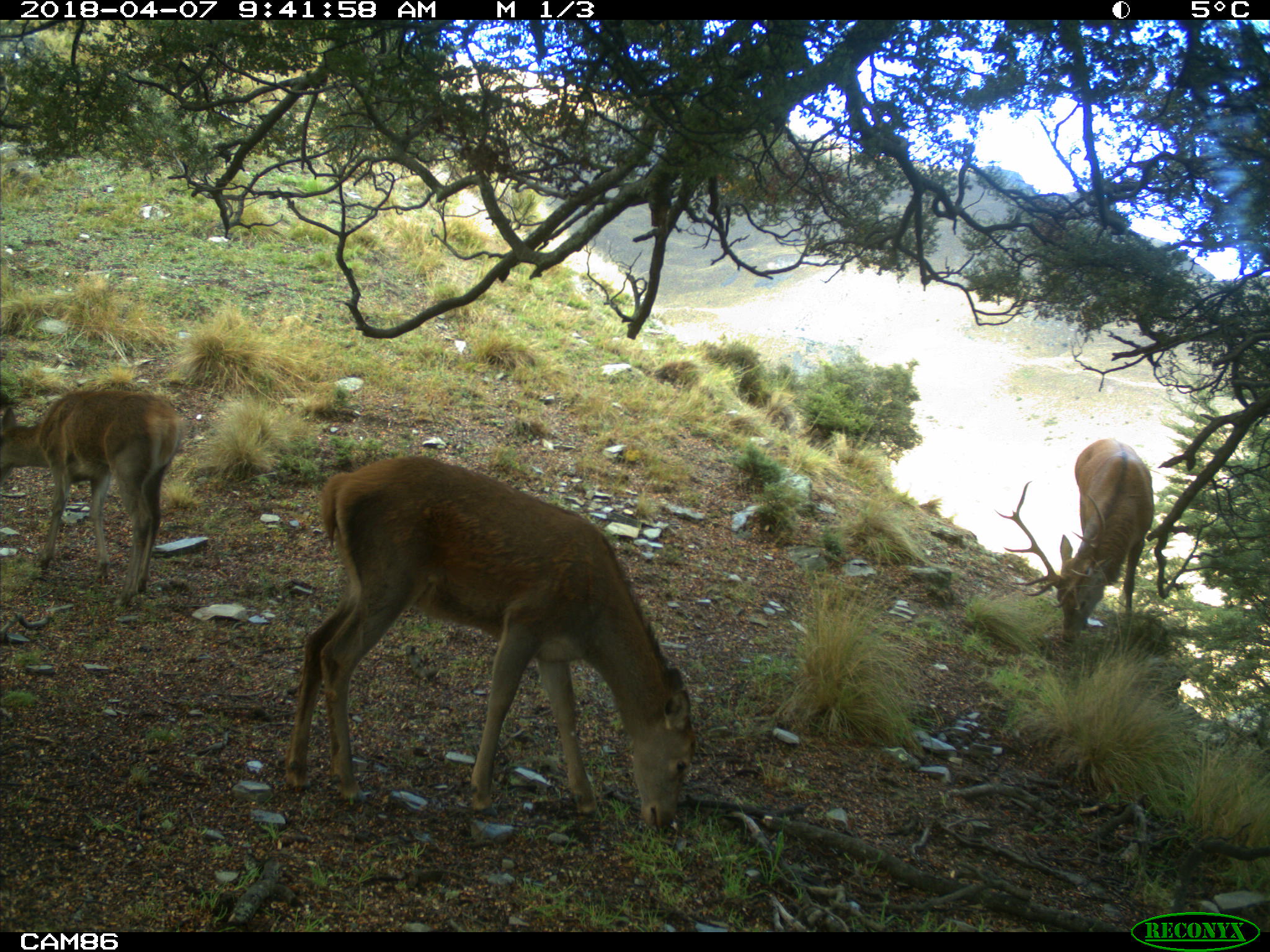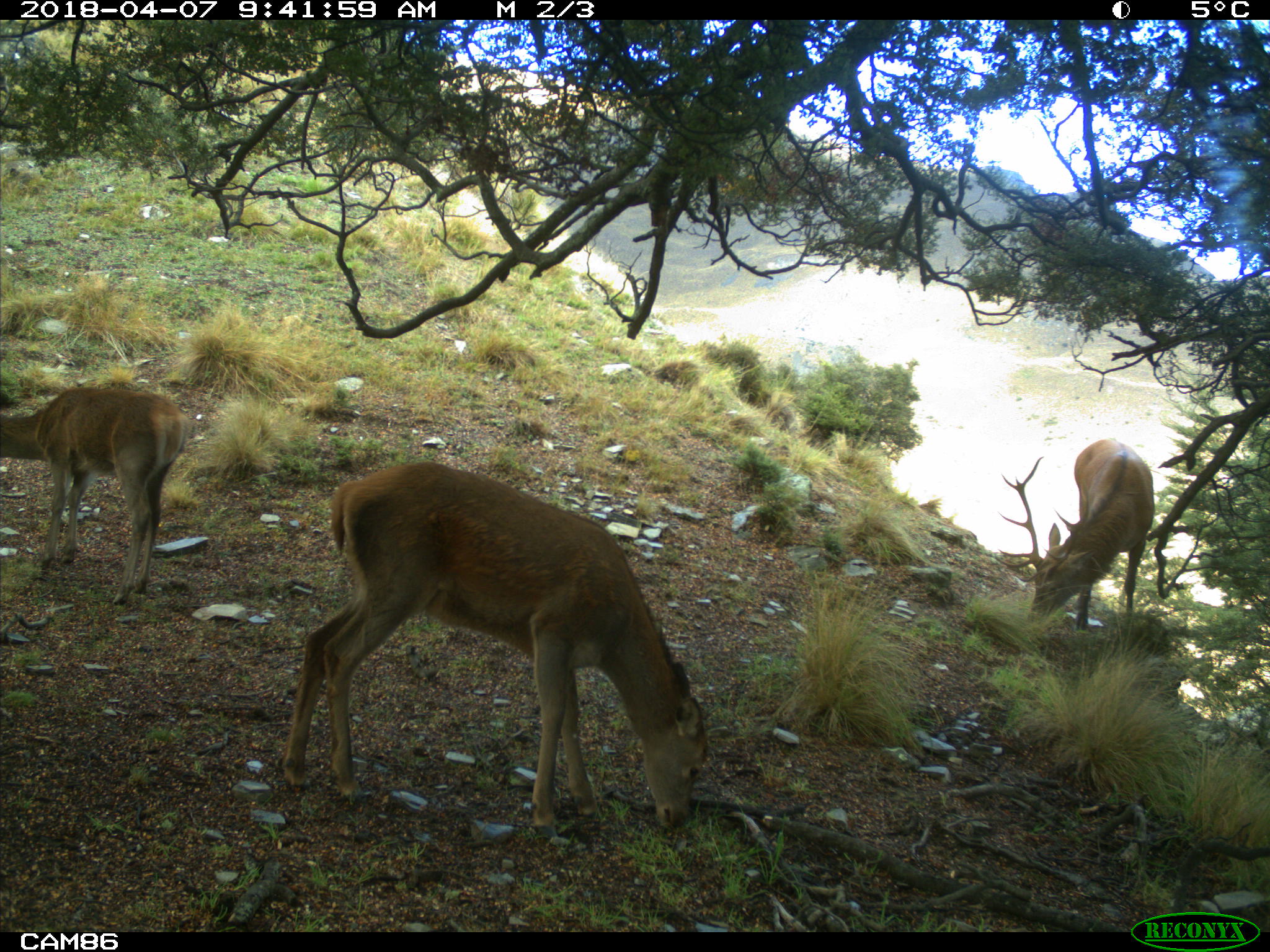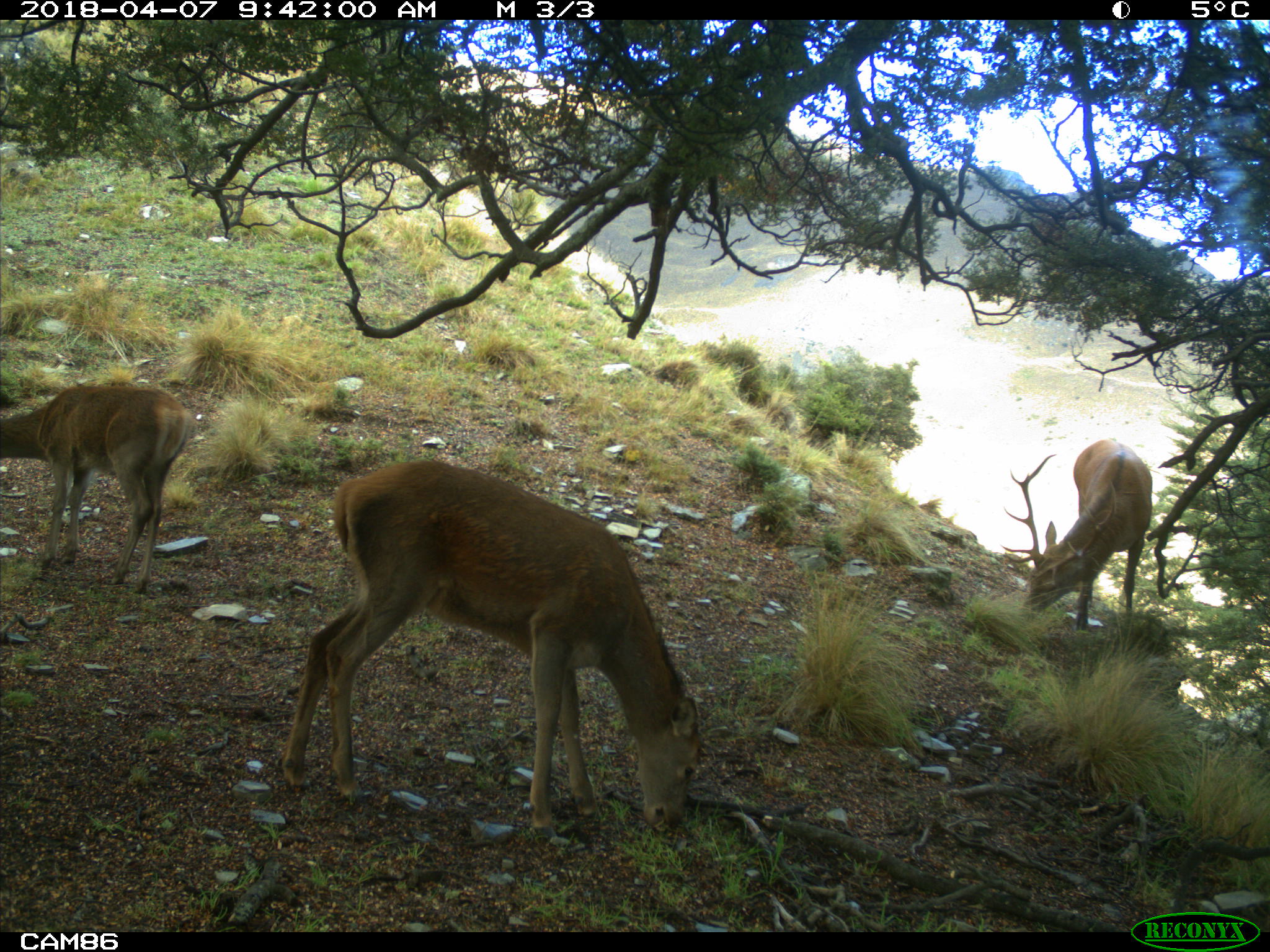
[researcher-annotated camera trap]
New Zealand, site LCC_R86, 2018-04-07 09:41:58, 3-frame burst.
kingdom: Animalia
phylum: Chordata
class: Mammalia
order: Artiodactyla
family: Cervidae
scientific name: Cervidae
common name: deer